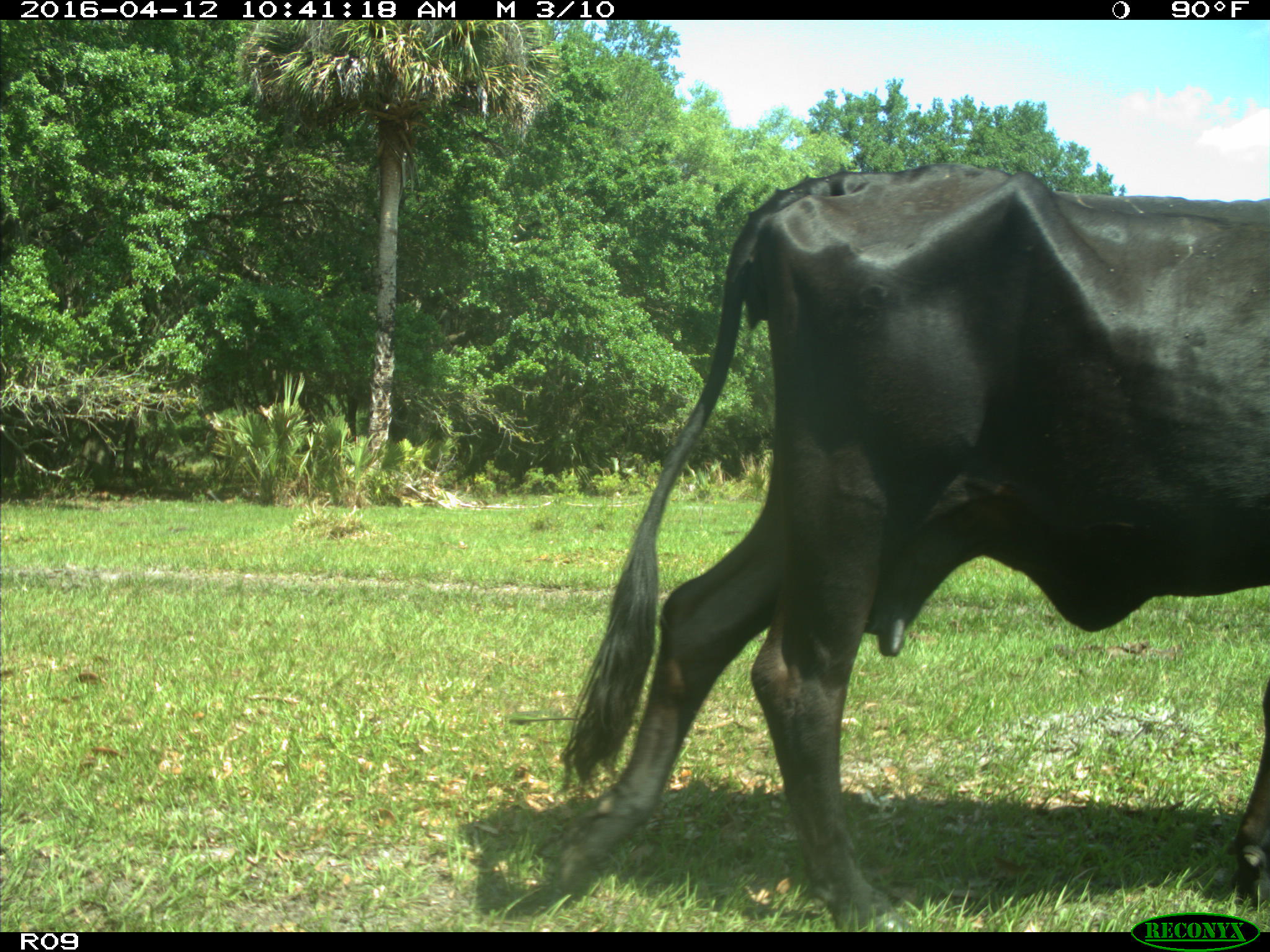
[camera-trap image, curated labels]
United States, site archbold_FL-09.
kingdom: Animalia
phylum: Chordata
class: Mammalia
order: Artiodactyla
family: Bovidae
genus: Bos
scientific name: Bos taurus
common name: domestic cow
Bos taurus (domestic cow).